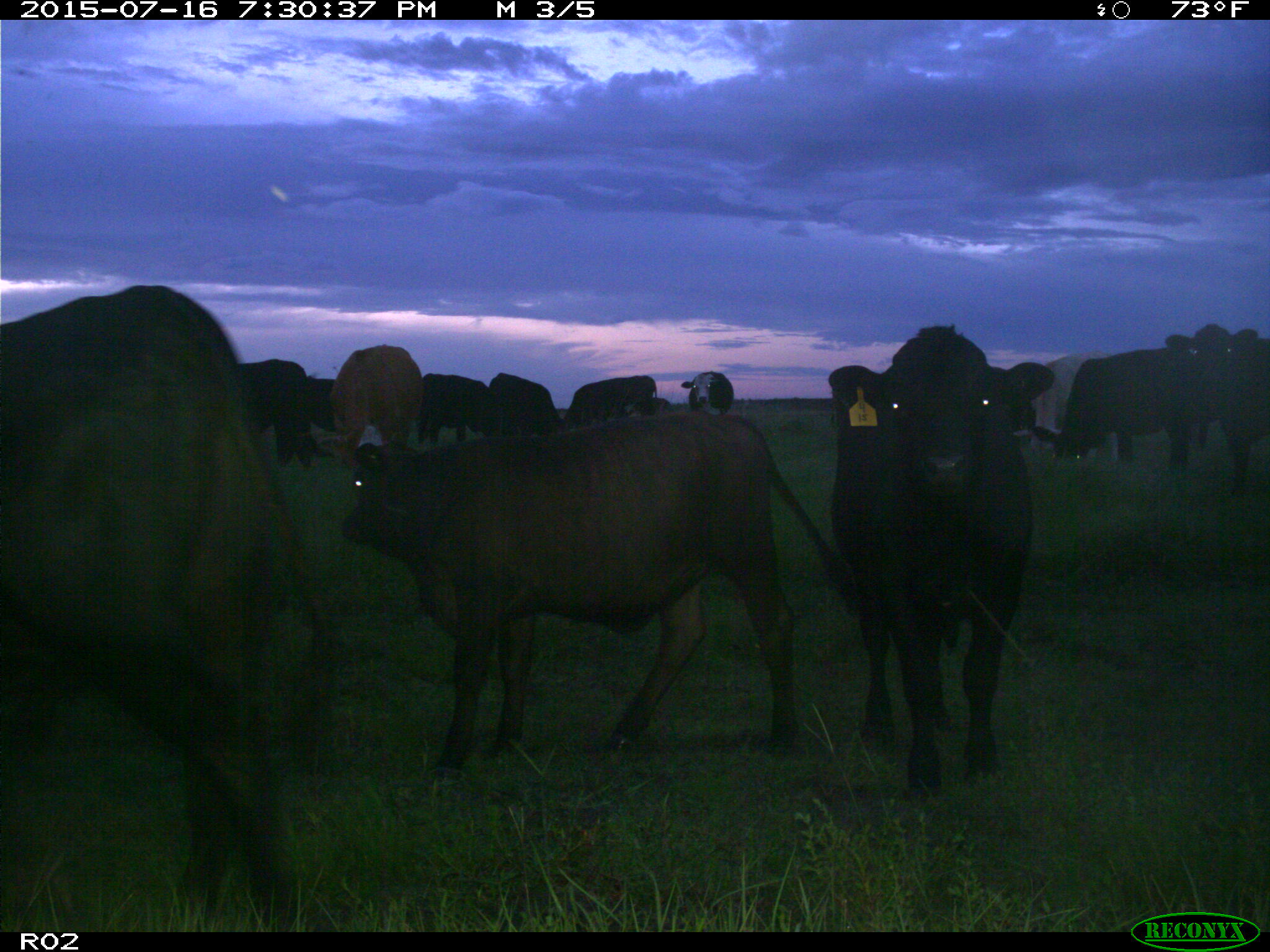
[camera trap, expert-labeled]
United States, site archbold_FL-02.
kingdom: Animalia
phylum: Chordata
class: Mammalia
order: Artiodactyla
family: Bovidae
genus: Bos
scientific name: Bos taurus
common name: domestic cow